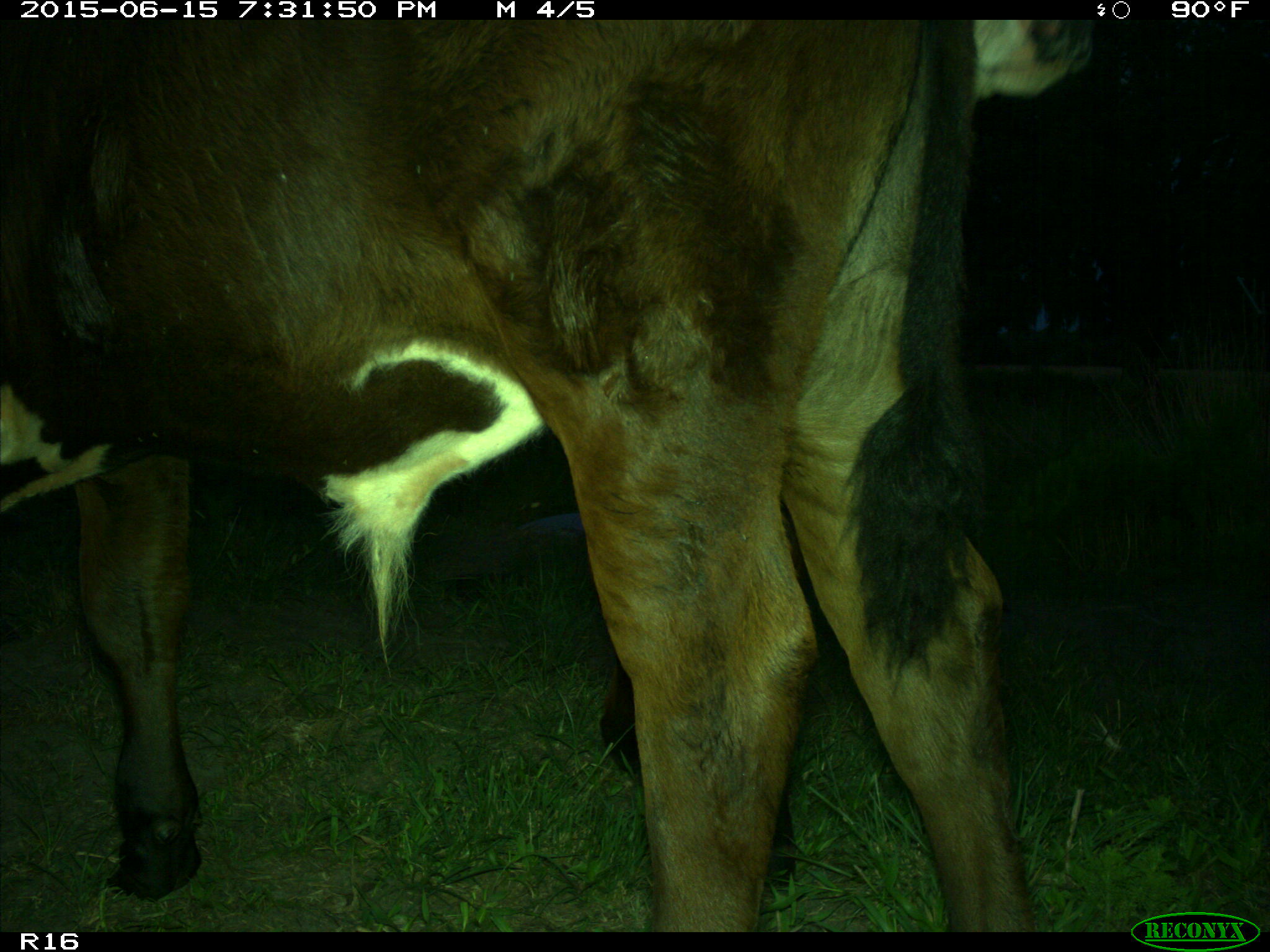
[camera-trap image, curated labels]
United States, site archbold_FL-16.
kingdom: Animalia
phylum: Chordata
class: Mammalia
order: Artiodactyla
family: Bovidae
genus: Bos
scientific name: Bos taurus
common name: domestic cow